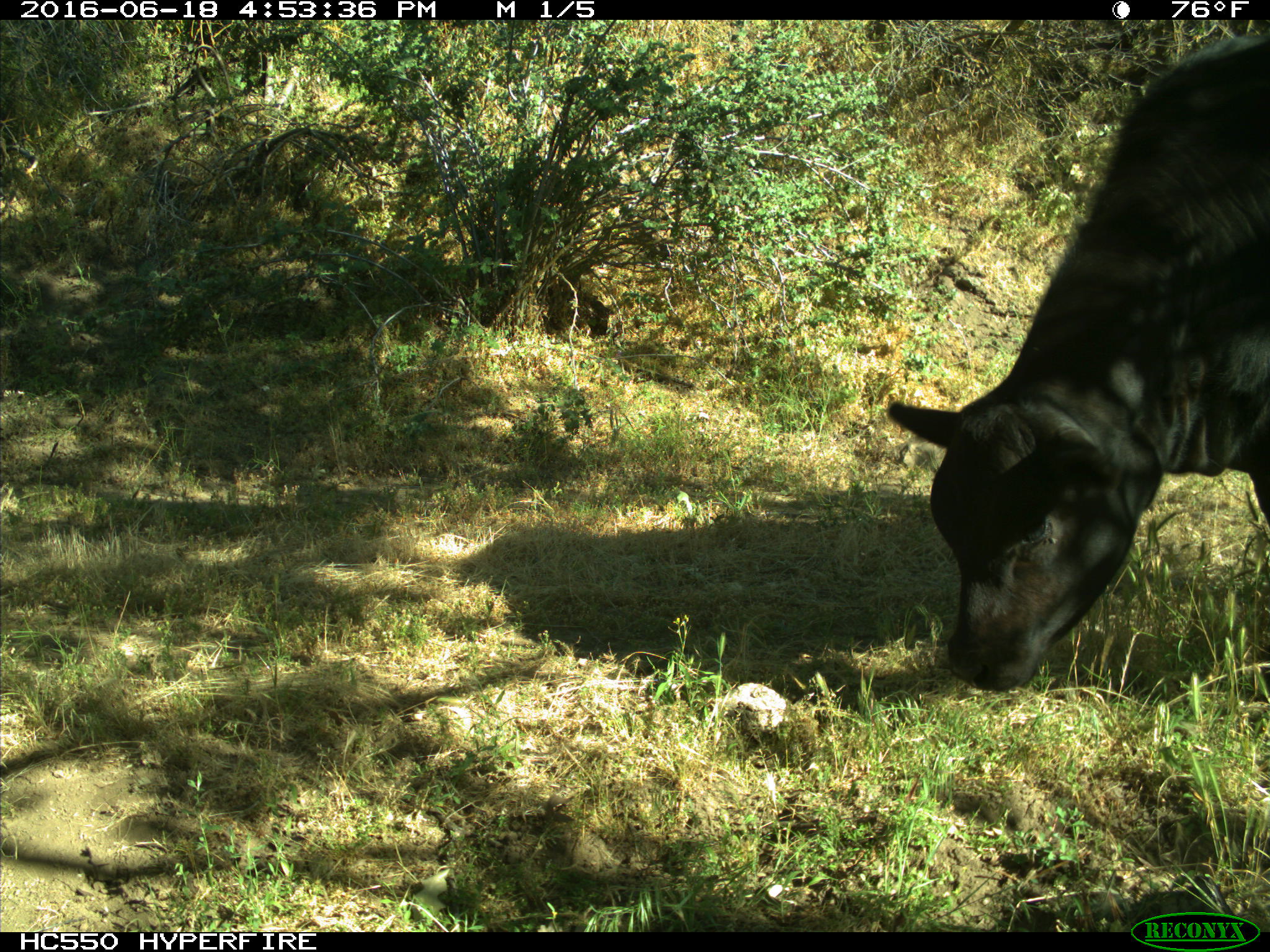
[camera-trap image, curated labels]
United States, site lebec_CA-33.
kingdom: Animalia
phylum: Chordata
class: Mammalia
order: Artiodactyla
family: Bovidae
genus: Bos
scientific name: Bos taurus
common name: domestic cow